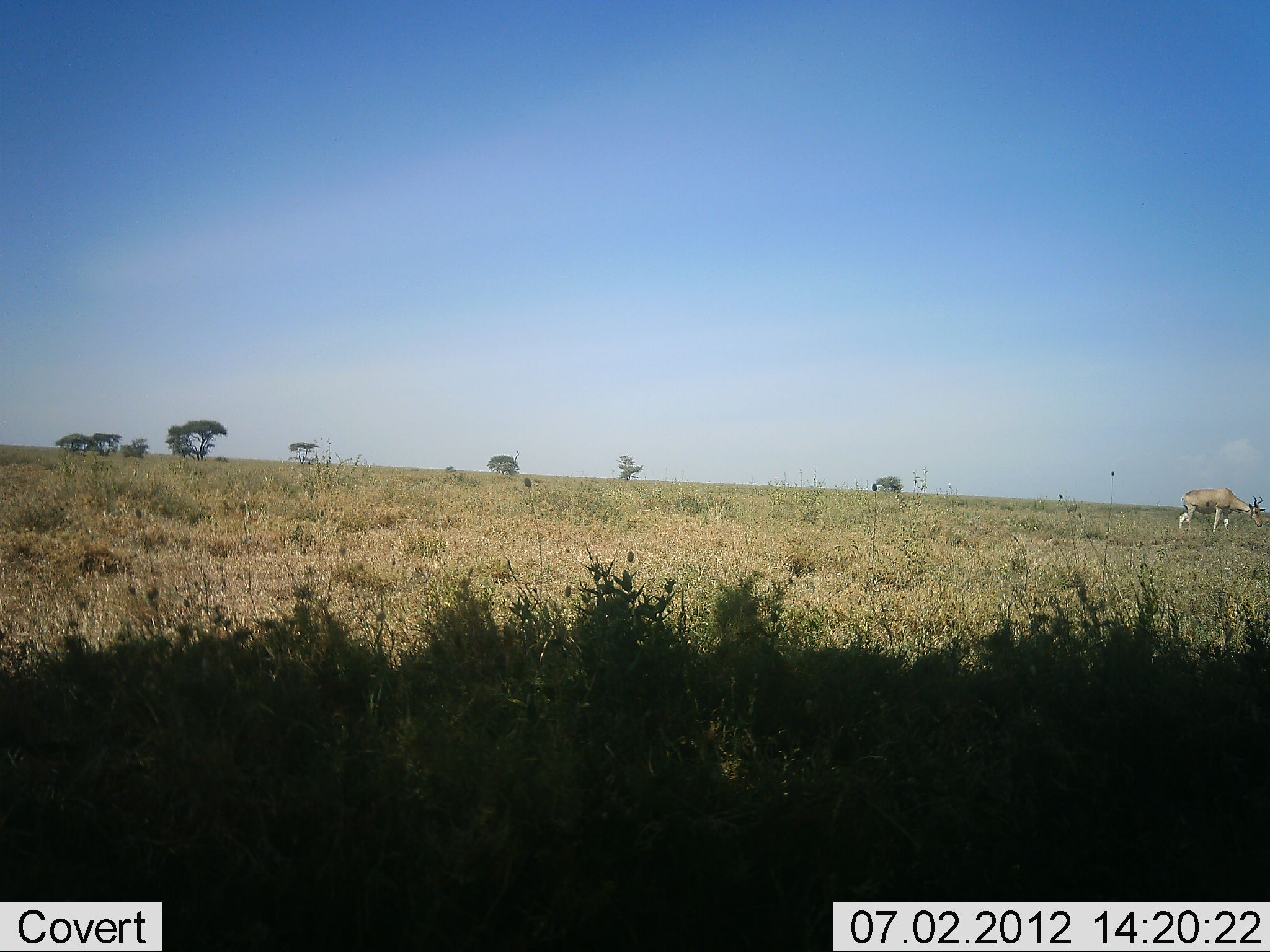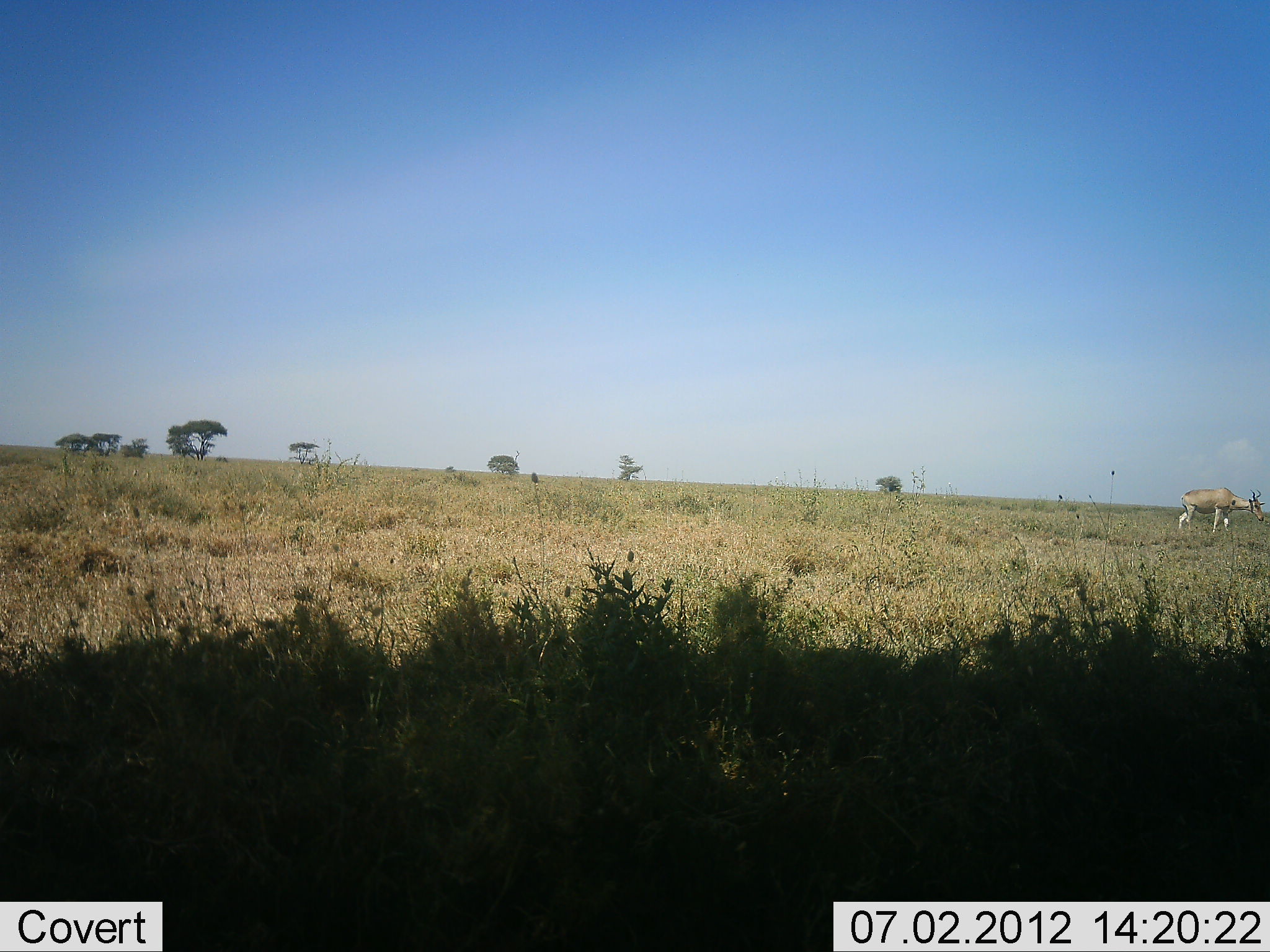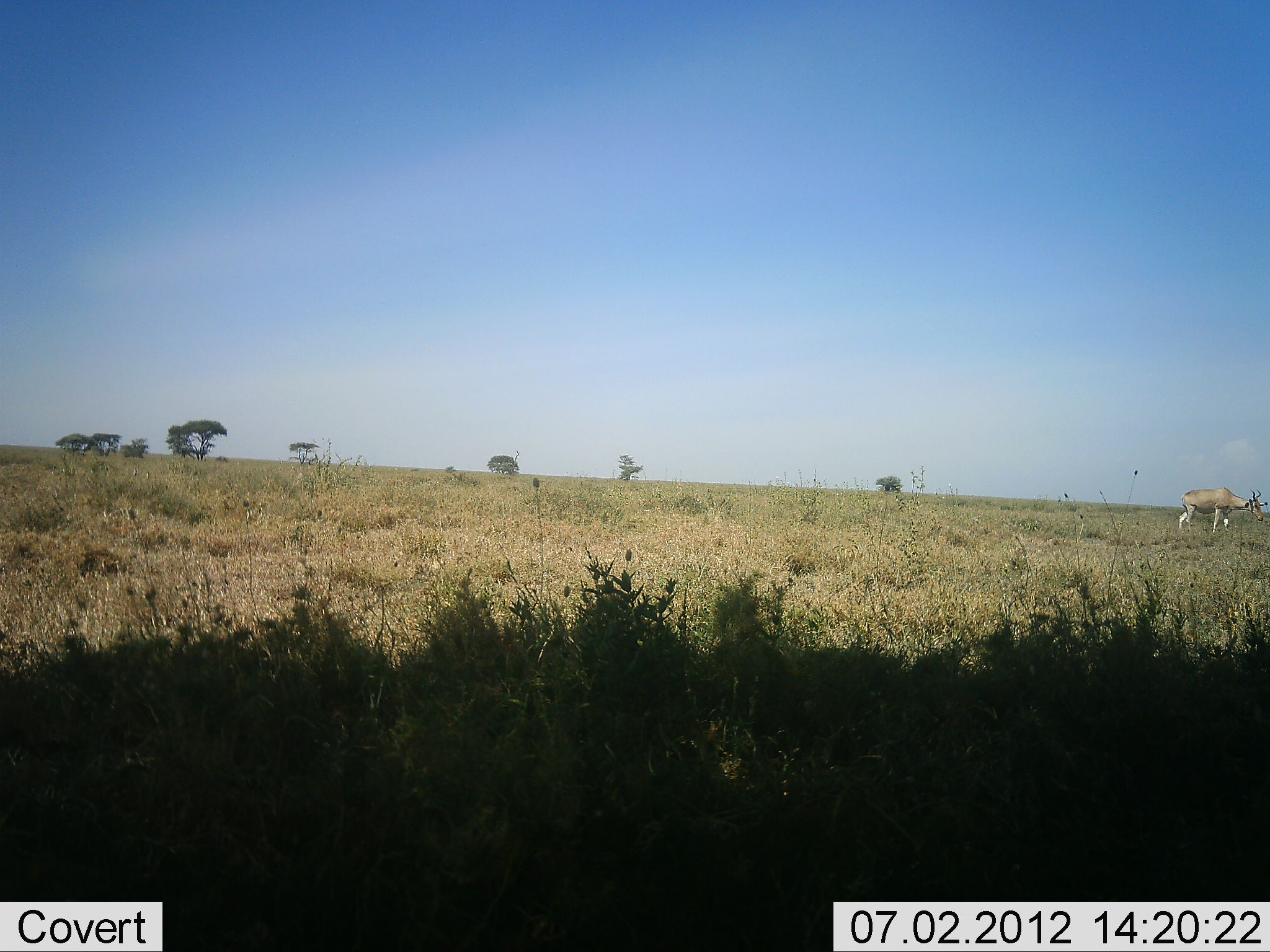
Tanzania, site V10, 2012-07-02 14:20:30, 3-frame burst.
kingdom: Animalia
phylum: Chordata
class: Mammalia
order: Artiodactyla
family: Bovidae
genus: Alcelaphus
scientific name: Alcelaphus buselaphus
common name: hartebeest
Hartebeest (Alcelaphus buselaphus), count 1. Behavior (volunteer vote fractions): standing 60%, resting 0%, moving 0%, interacting 0%. Young present (vote fraction): 0%. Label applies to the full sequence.